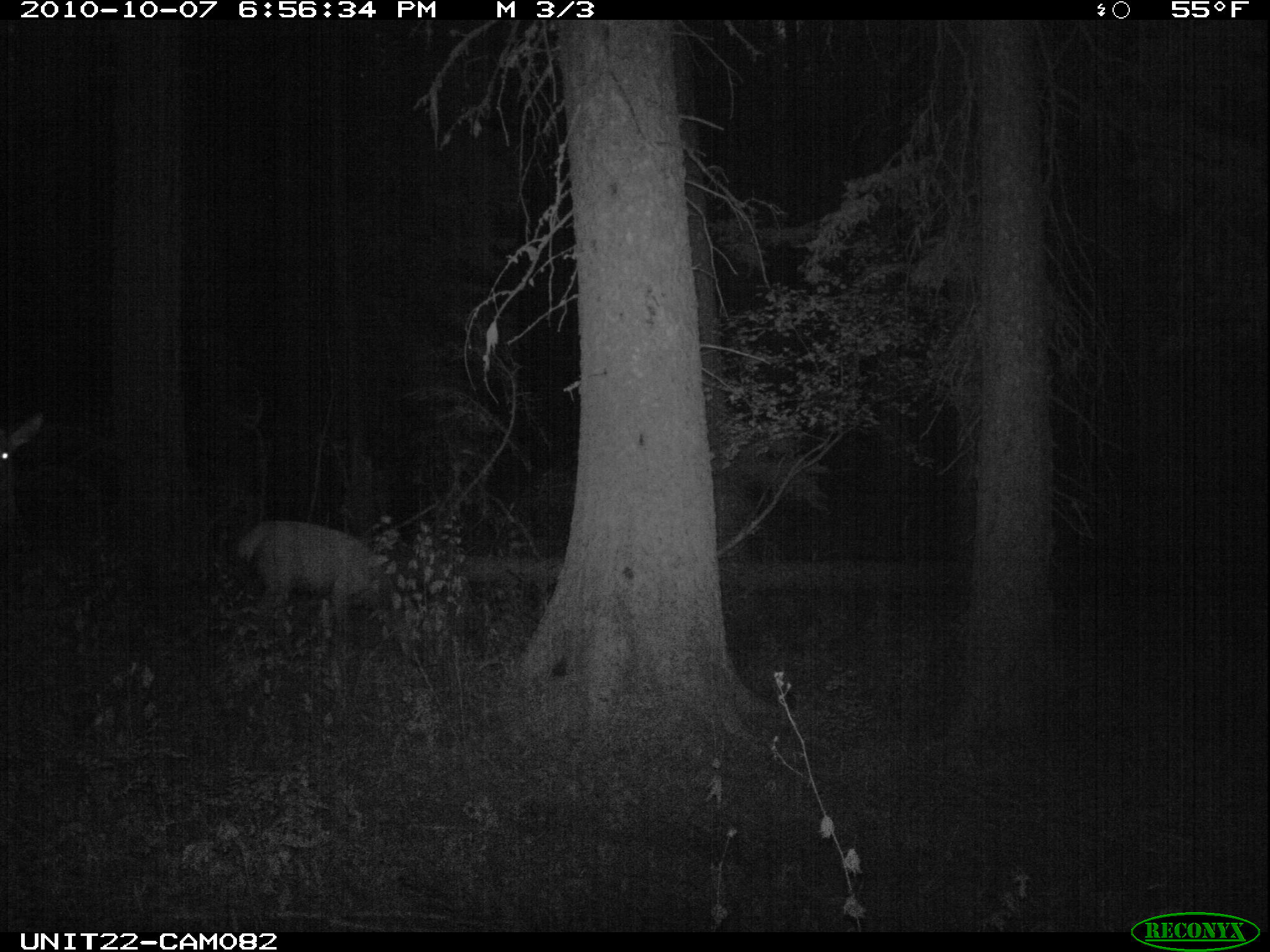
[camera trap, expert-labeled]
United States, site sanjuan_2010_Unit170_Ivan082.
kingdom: Animalia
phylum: Chordata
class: Mammalia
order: Artiodactyla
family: Cervidae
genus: Cervus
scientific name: Cervus elaphus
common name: red deer